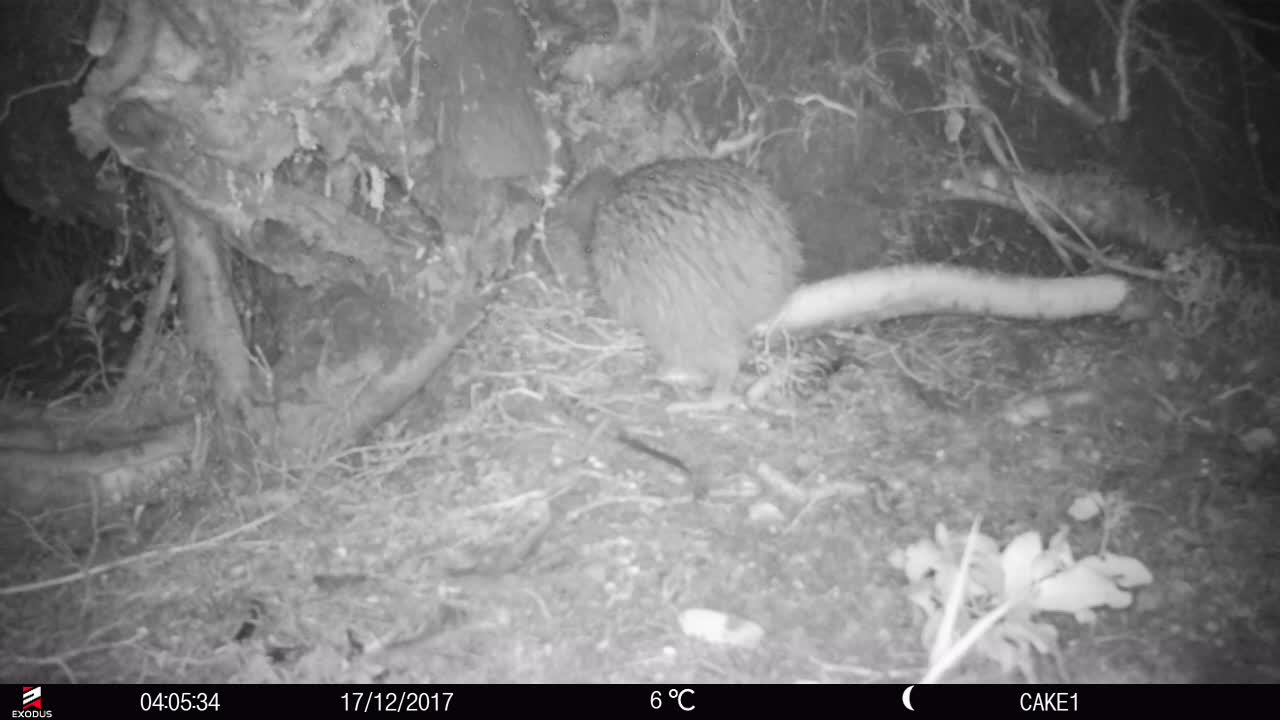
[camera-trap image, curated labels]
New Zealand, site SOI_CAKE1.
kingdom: Animalia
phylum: Chordata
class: Aves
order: Apterygiformes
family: Apterygidae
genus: Apteryx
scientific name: Apteryx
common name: kiwi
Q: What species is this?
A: Kiwi (Apteryx).